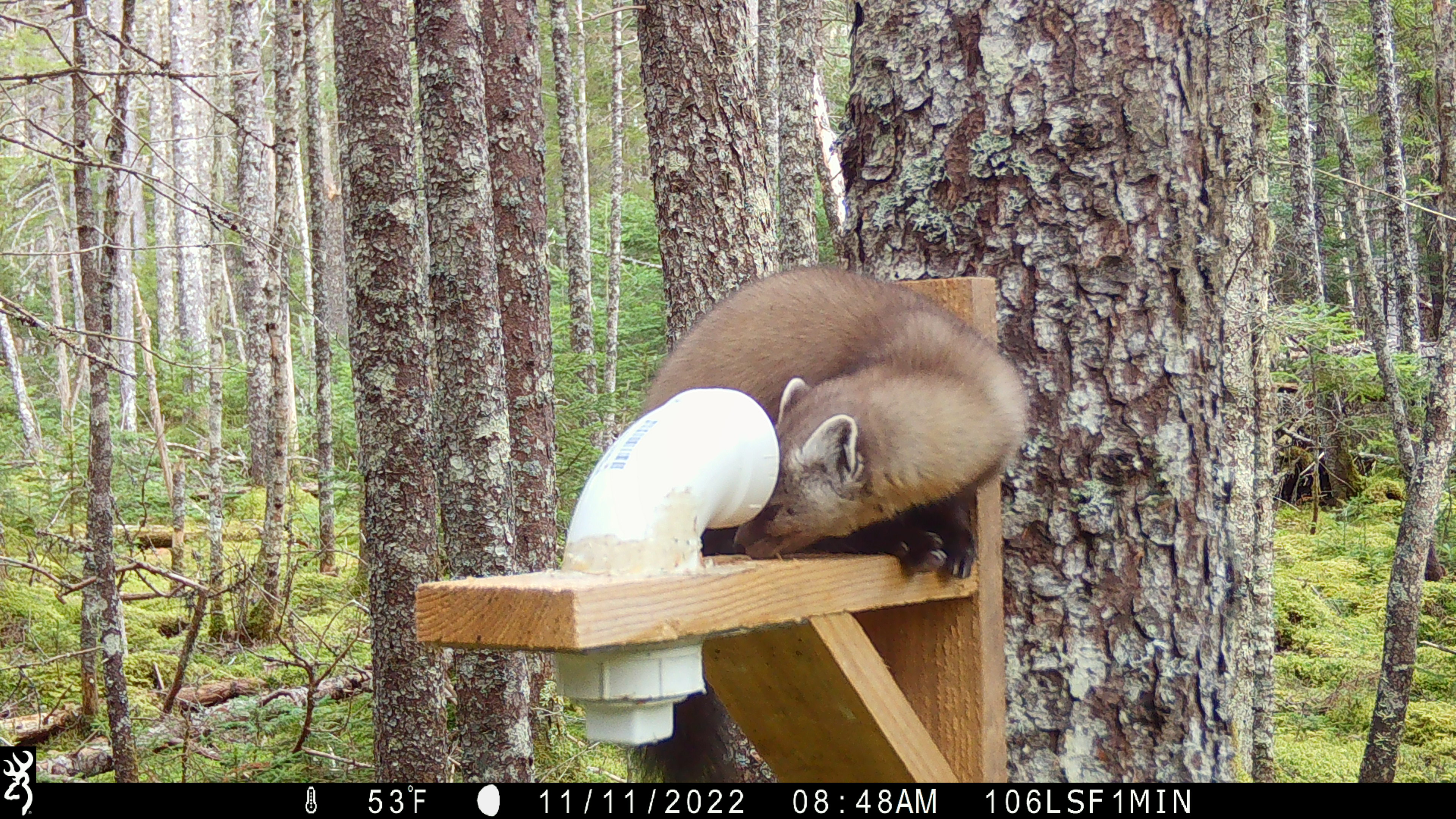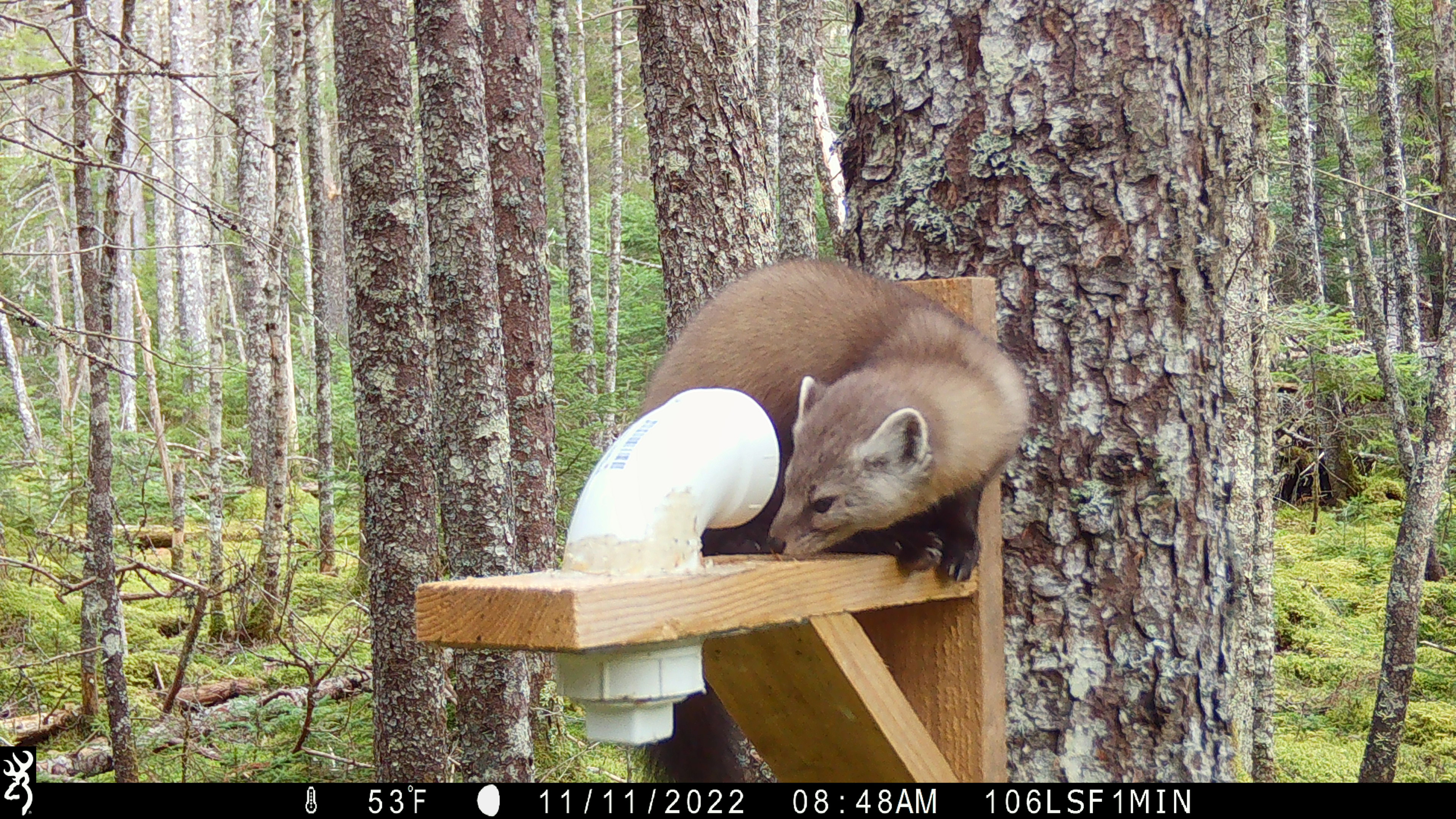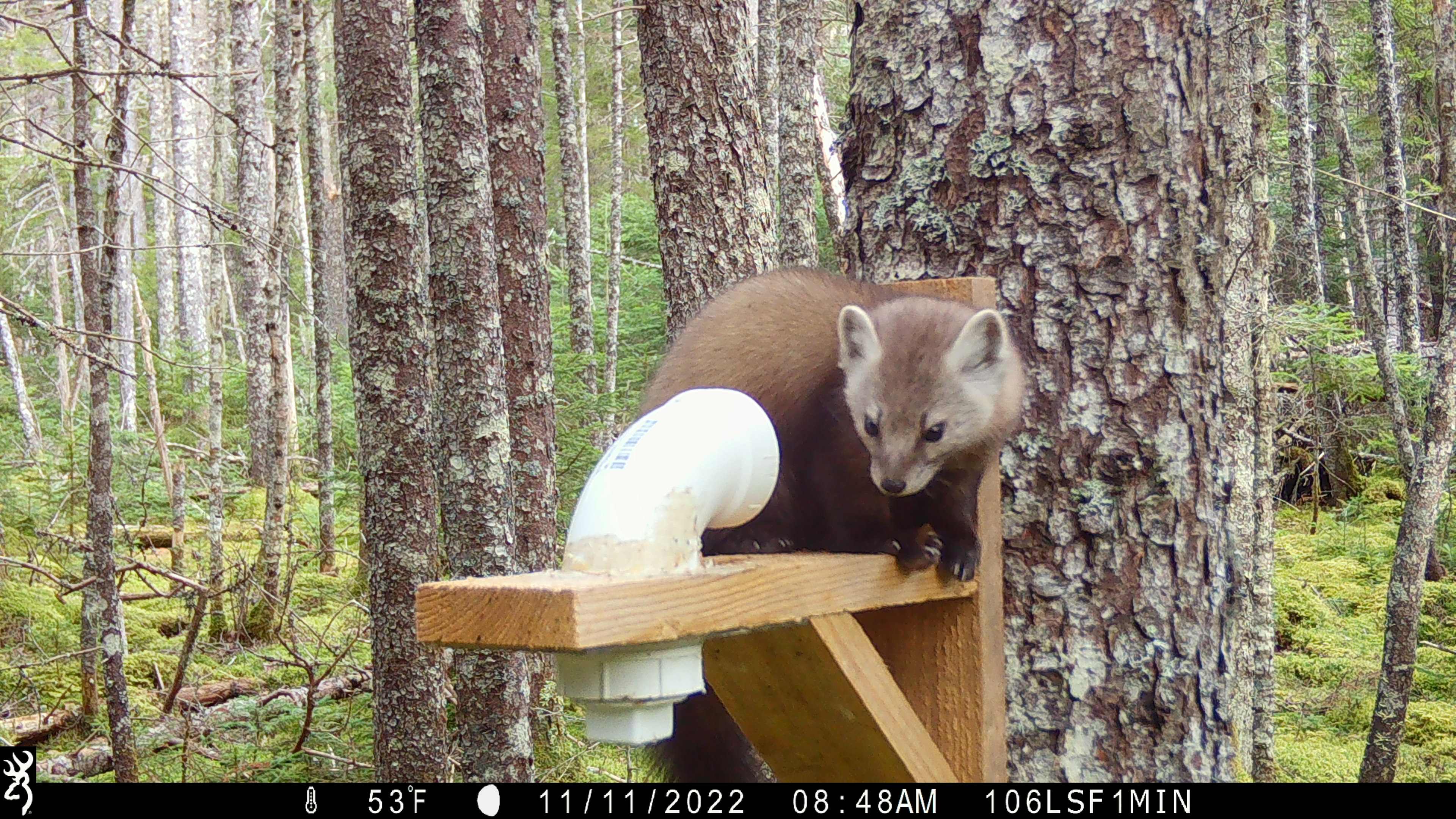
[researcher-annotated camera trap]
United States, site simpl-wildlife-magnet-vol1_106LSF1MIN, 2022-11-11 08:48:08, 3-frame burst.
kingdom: Animalia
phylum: Chordata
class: Mammalia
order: Carnivora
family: Mustelidae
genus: Martes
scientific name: Martes americana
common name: american marten